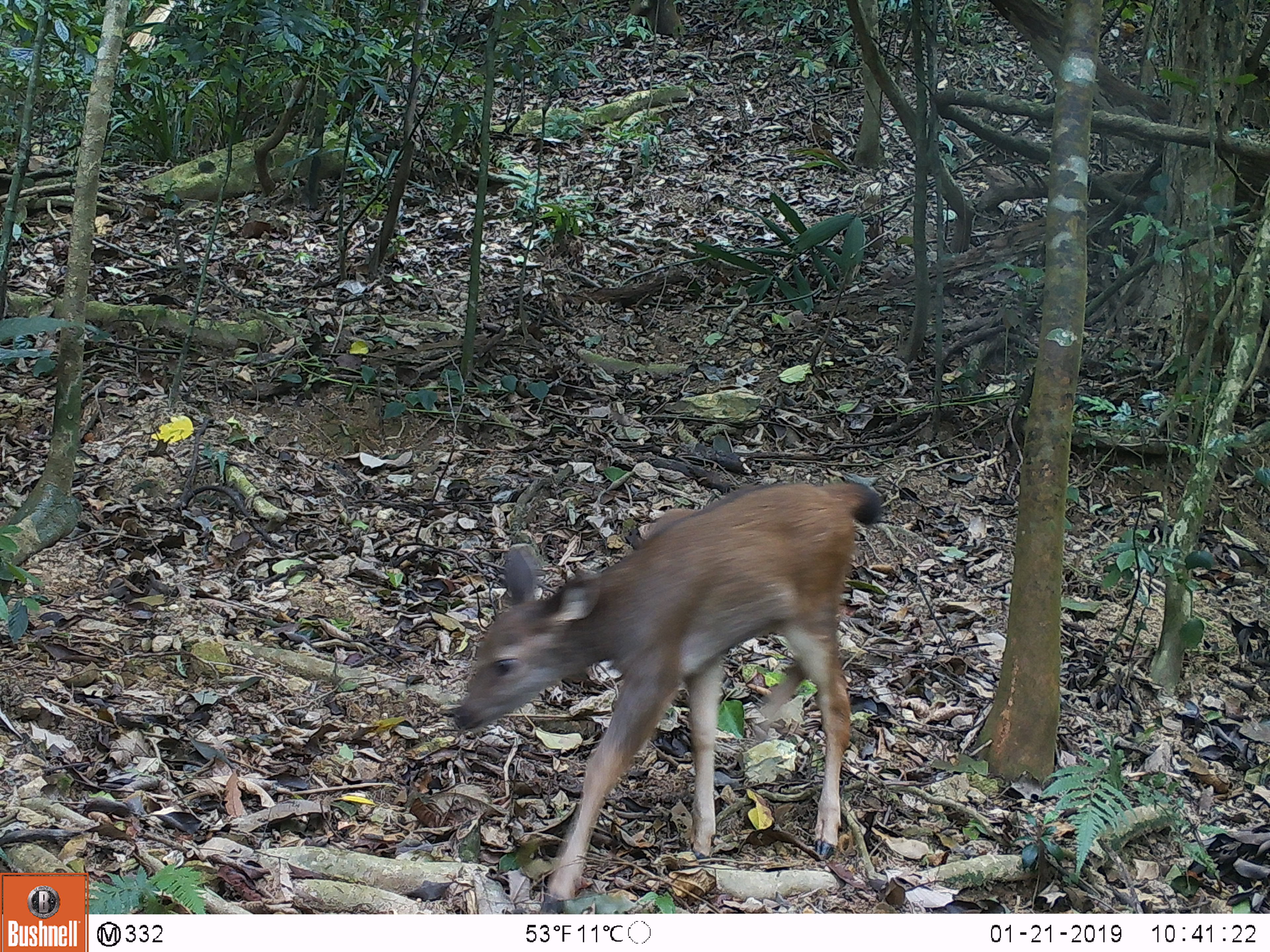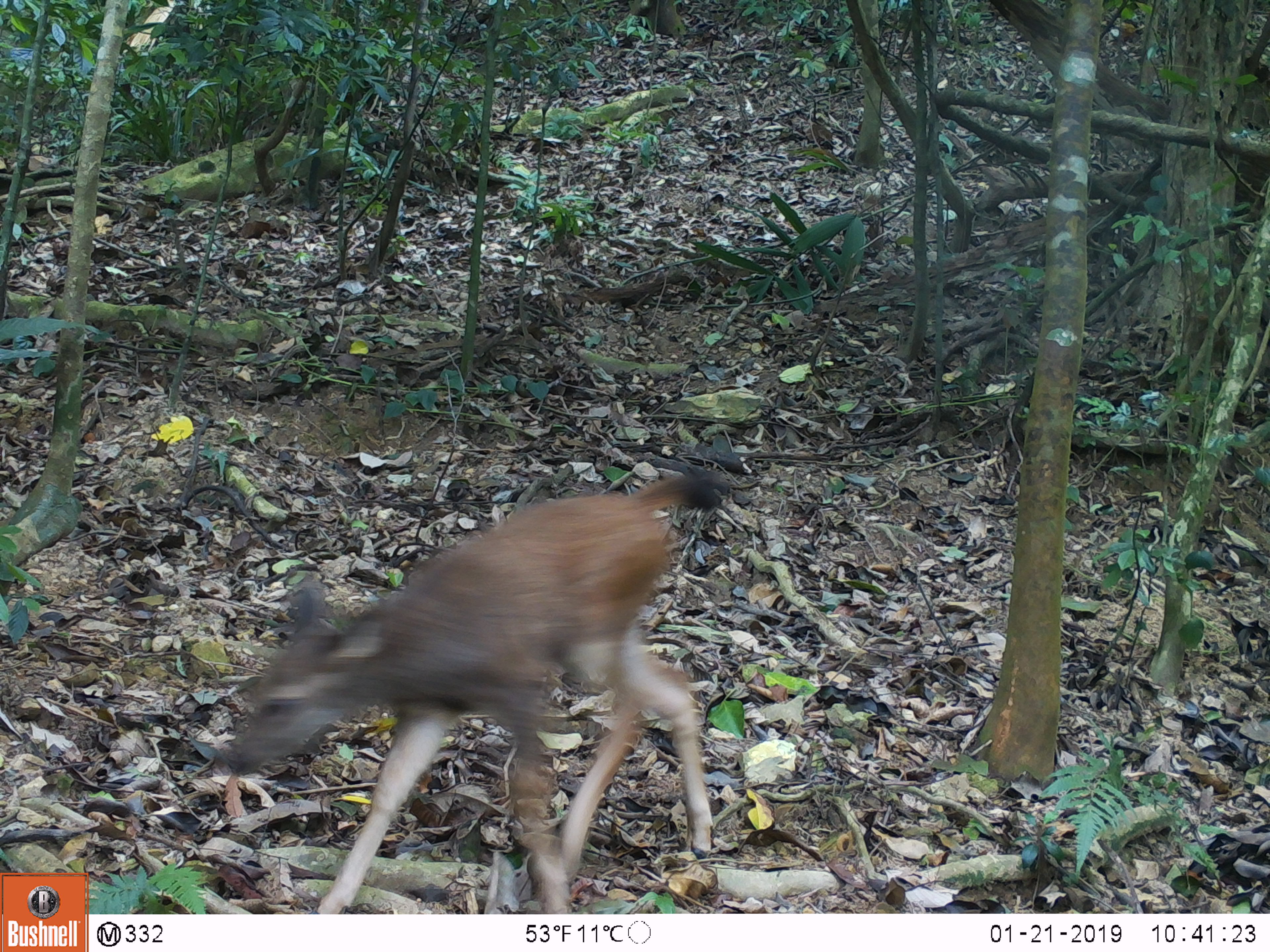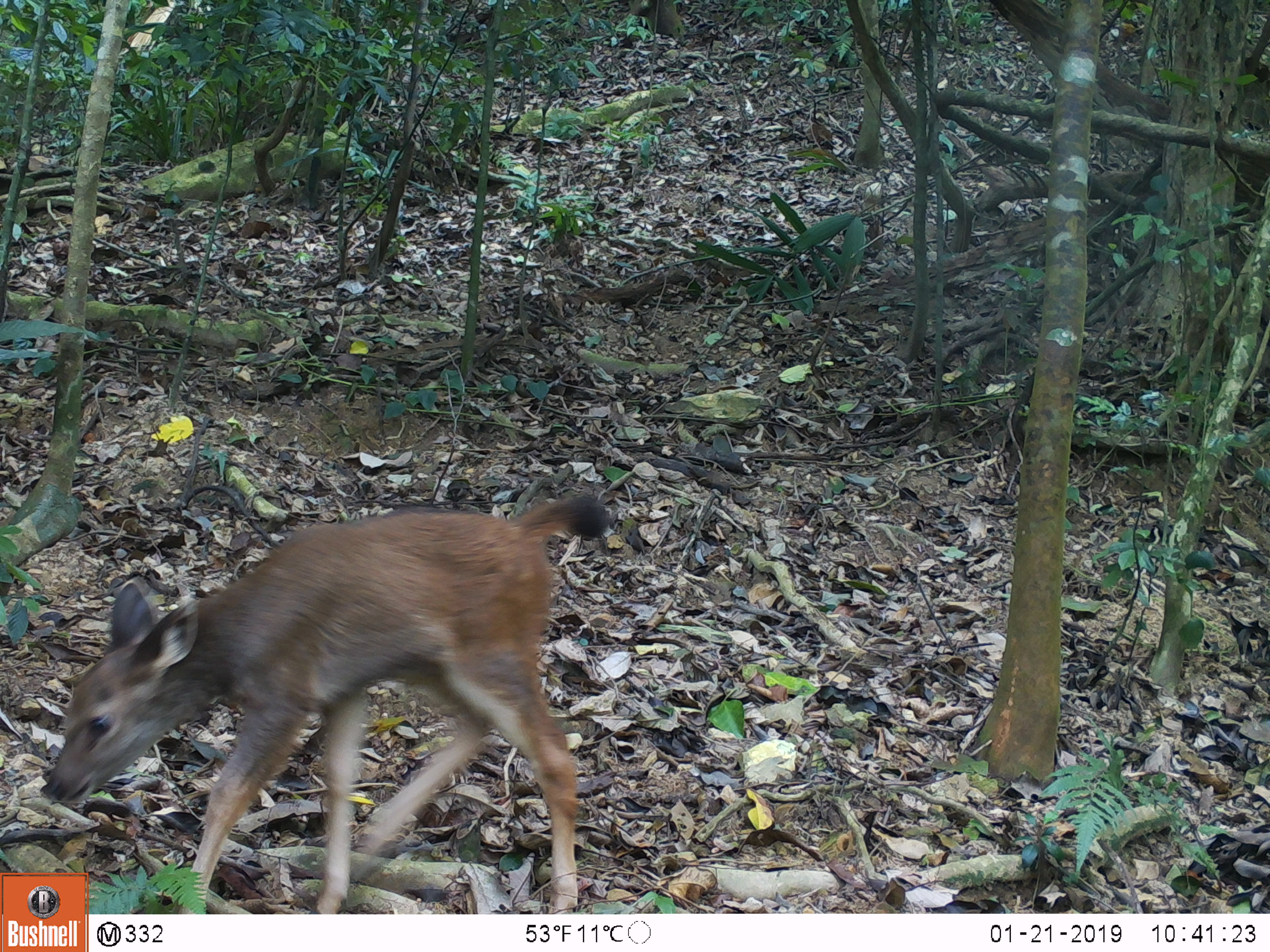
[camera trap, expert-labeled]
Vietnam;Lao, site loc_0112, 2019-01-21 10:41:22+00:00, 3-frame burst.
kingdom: Animalia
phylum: Chordata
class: Mammalia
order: Artiodactyla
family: Cervidae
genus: Rusa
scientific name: Rusa unicolor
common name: sambar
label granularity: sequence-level